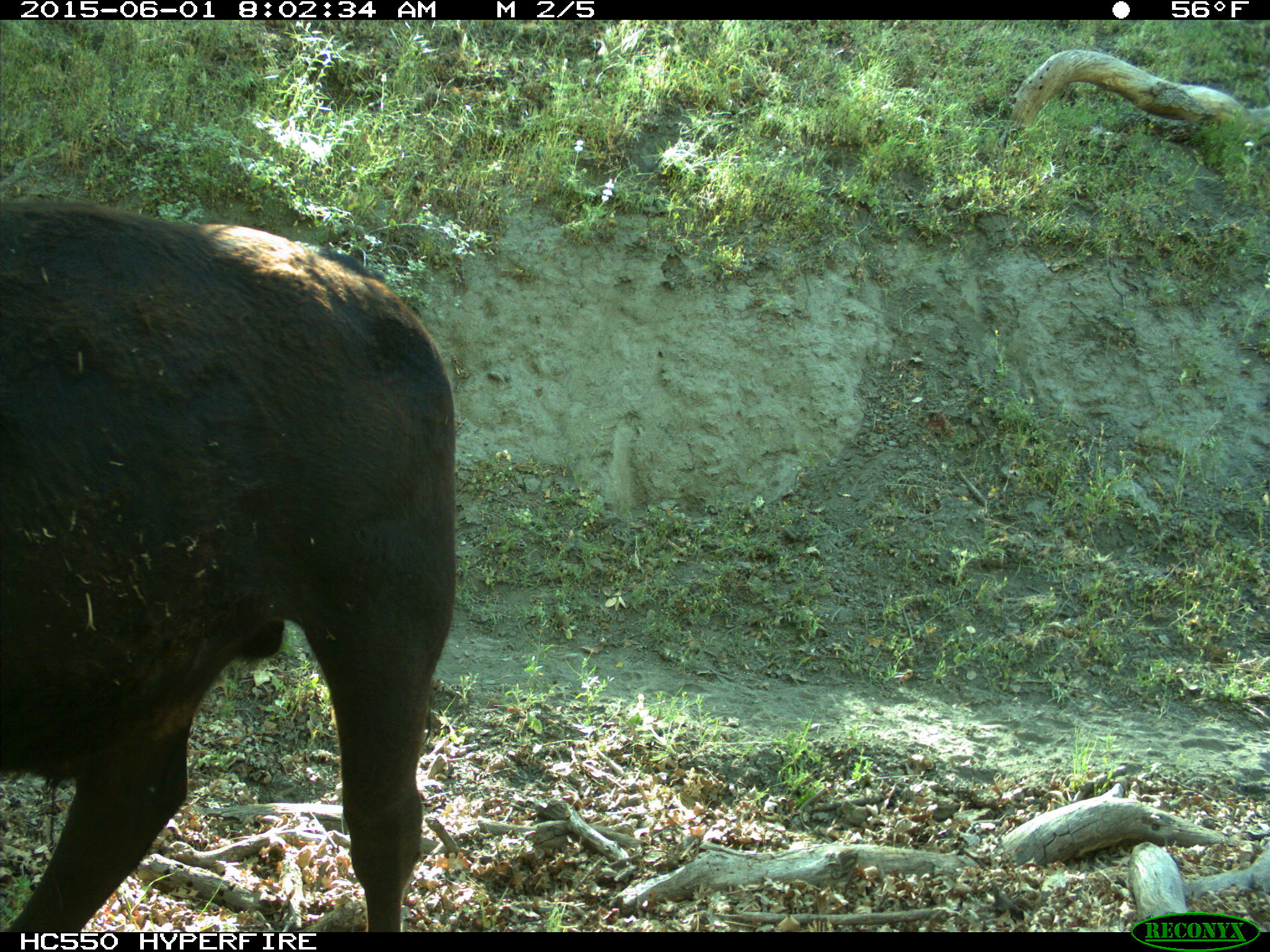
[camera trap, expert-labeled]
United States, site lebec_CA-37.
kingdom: Animalia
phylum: Chordata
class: Mammalia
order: Artiodactyla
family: Bovidae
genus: Bos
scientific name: Bos taurus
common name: domestic cow